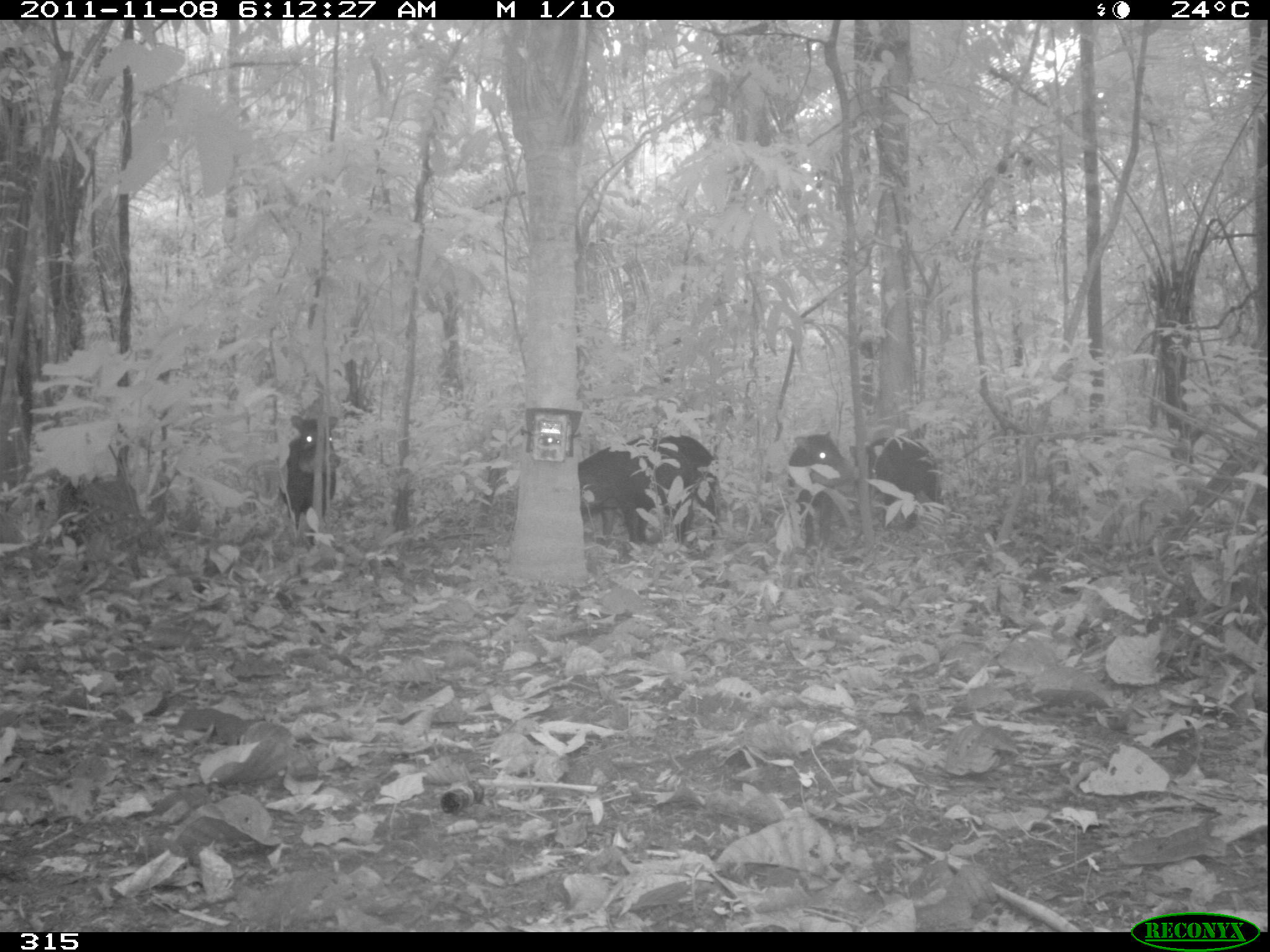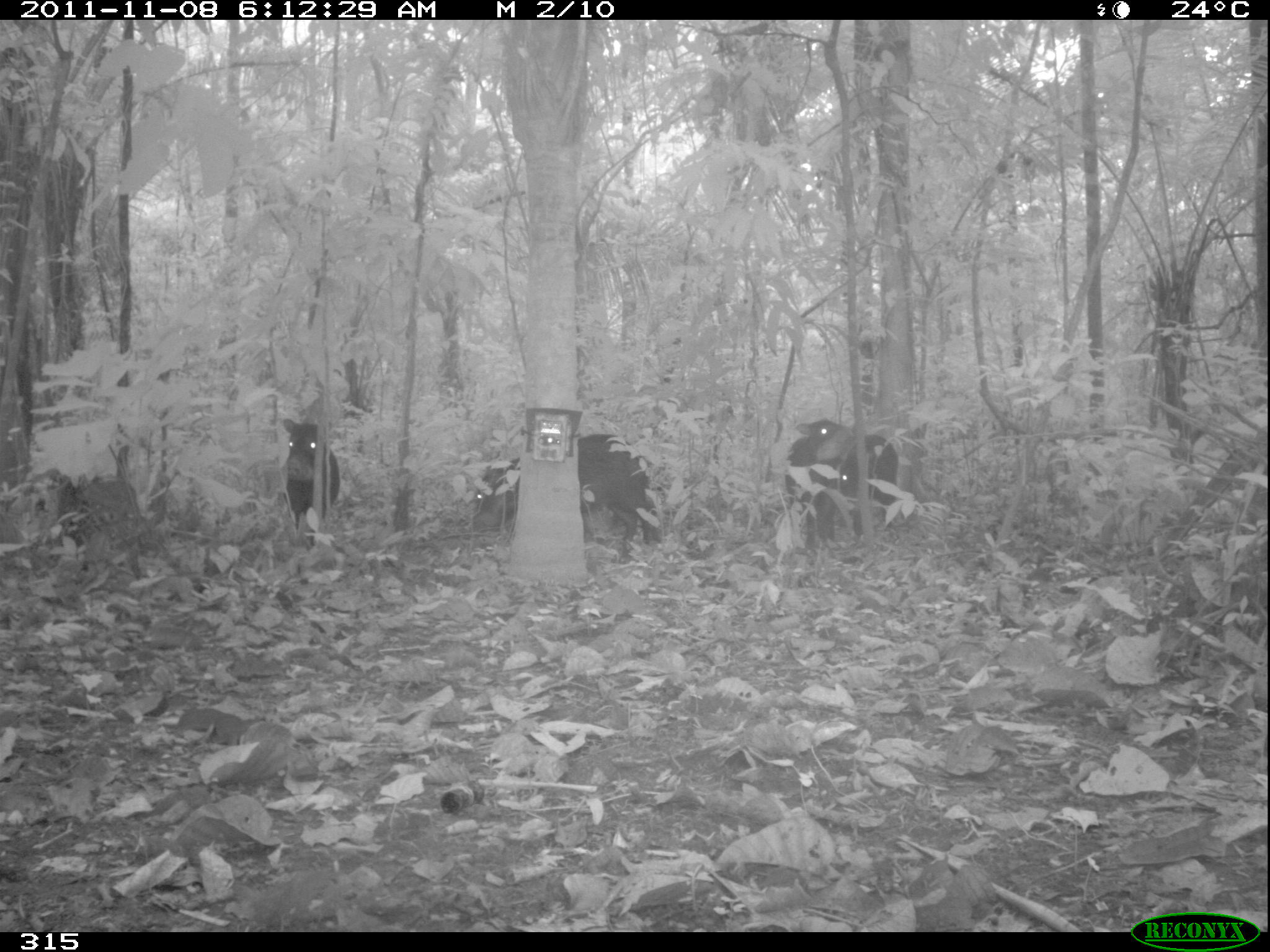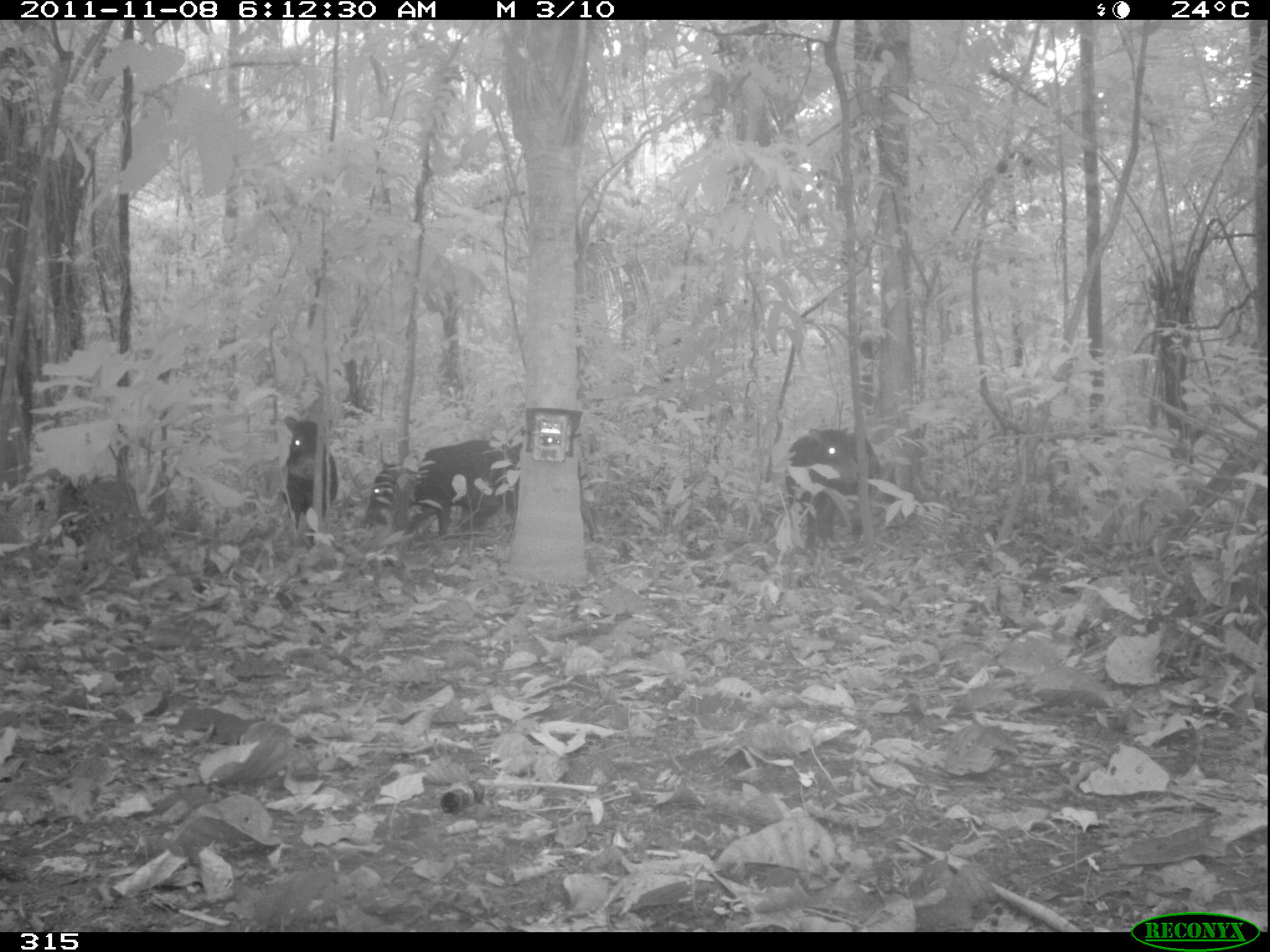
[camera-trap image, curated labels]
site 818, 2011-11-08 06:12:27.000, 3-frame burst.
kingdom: Animalia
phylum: Chordata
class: Mammalia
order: Artiodactyla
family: Tayassuidae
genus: Tayassu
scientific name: Tayassu pecari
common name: white-lipped peccary